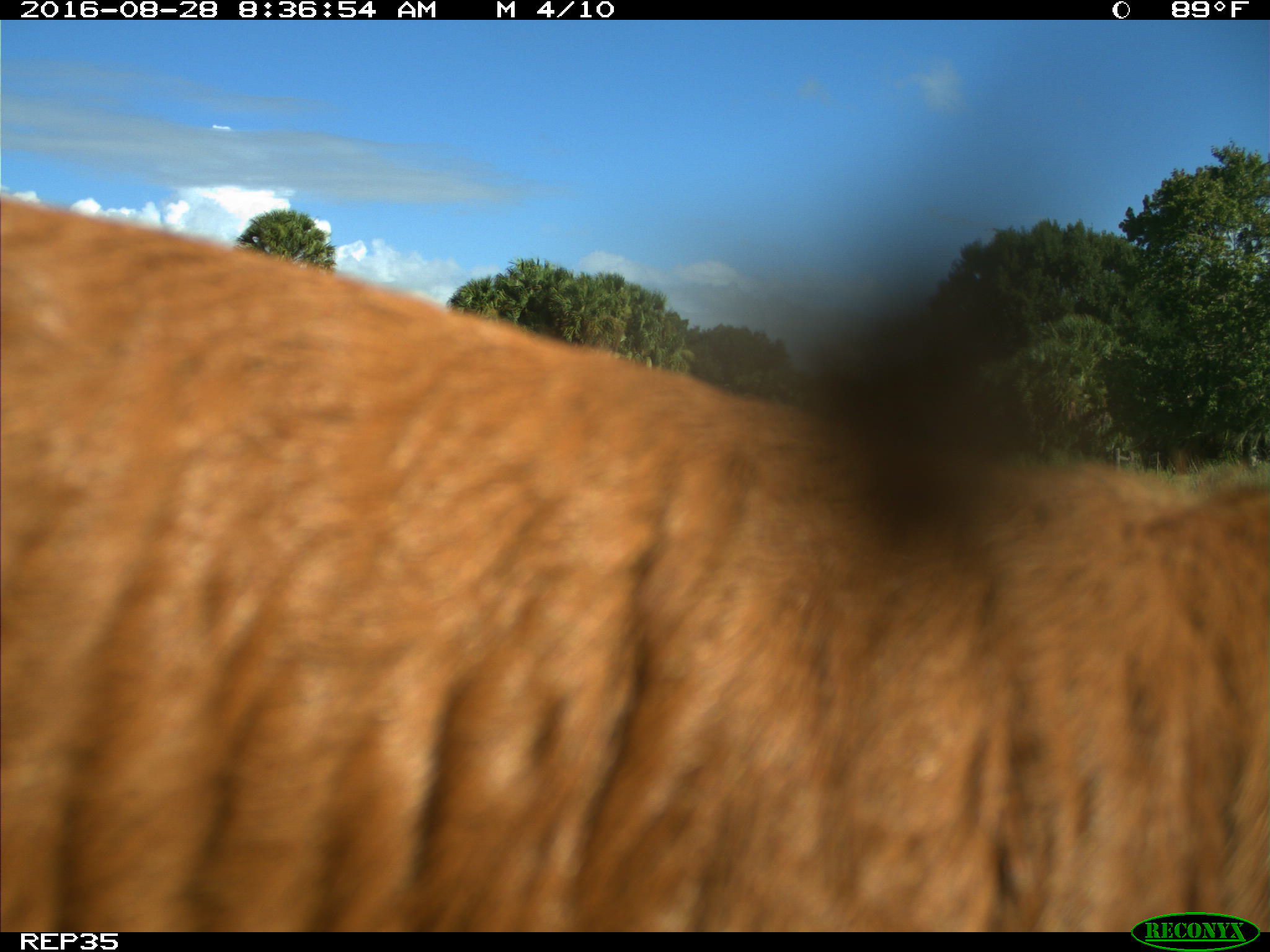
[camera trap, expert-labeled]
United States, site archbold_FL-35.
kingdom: Animalia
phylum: Chordata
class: Mammalia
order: Artiodactyla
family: Bovidae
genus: Bos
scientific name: Bos taurus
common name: domestic cow